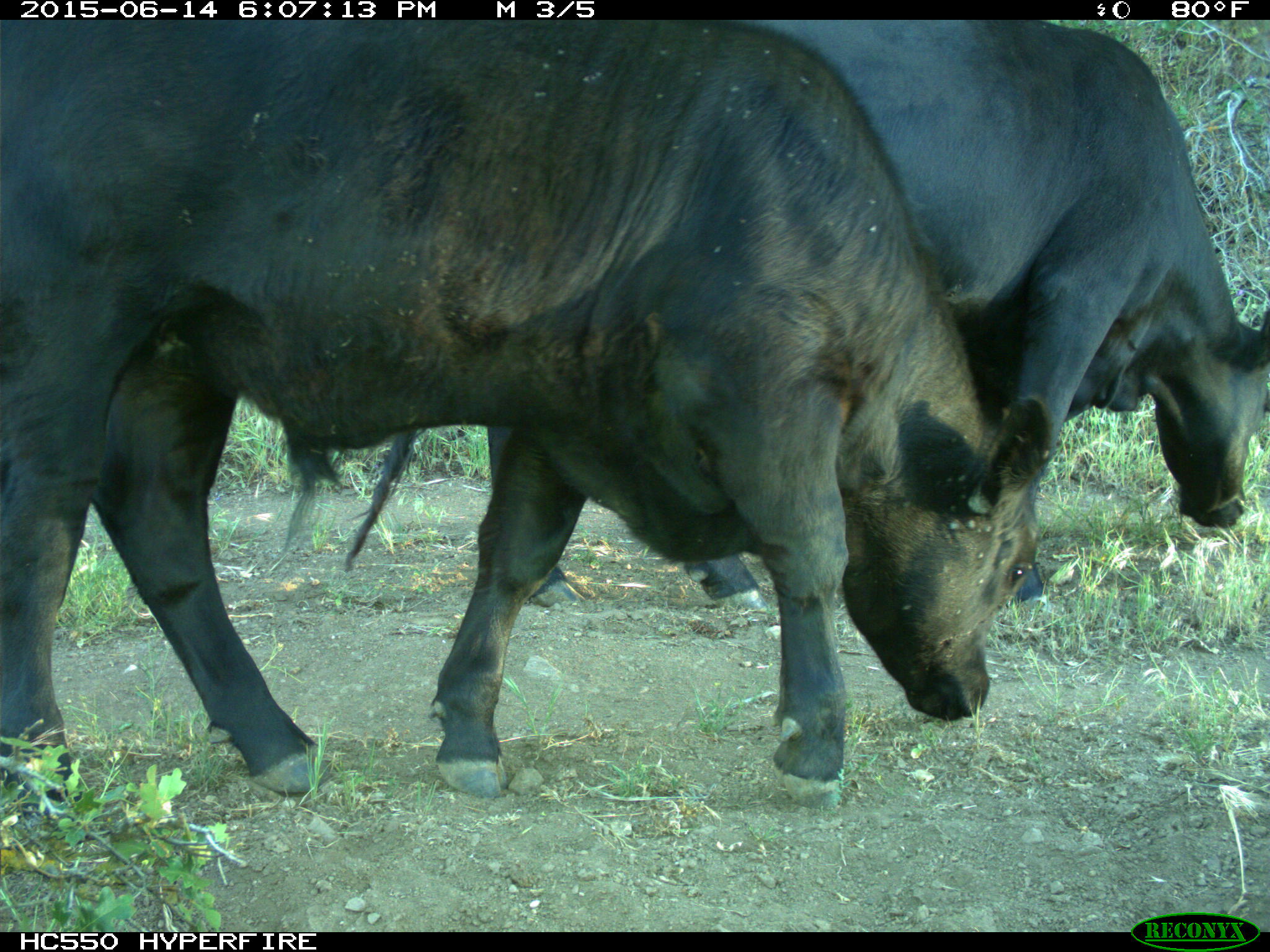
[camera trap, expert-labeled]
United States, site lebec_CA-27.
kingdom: Animalia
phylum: Chordata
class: Mammalia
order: Artiodactyla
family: Bovidae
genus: Bos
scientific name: Bos taurus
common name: domestic cow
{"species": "Bos taurus (domestic cow)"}